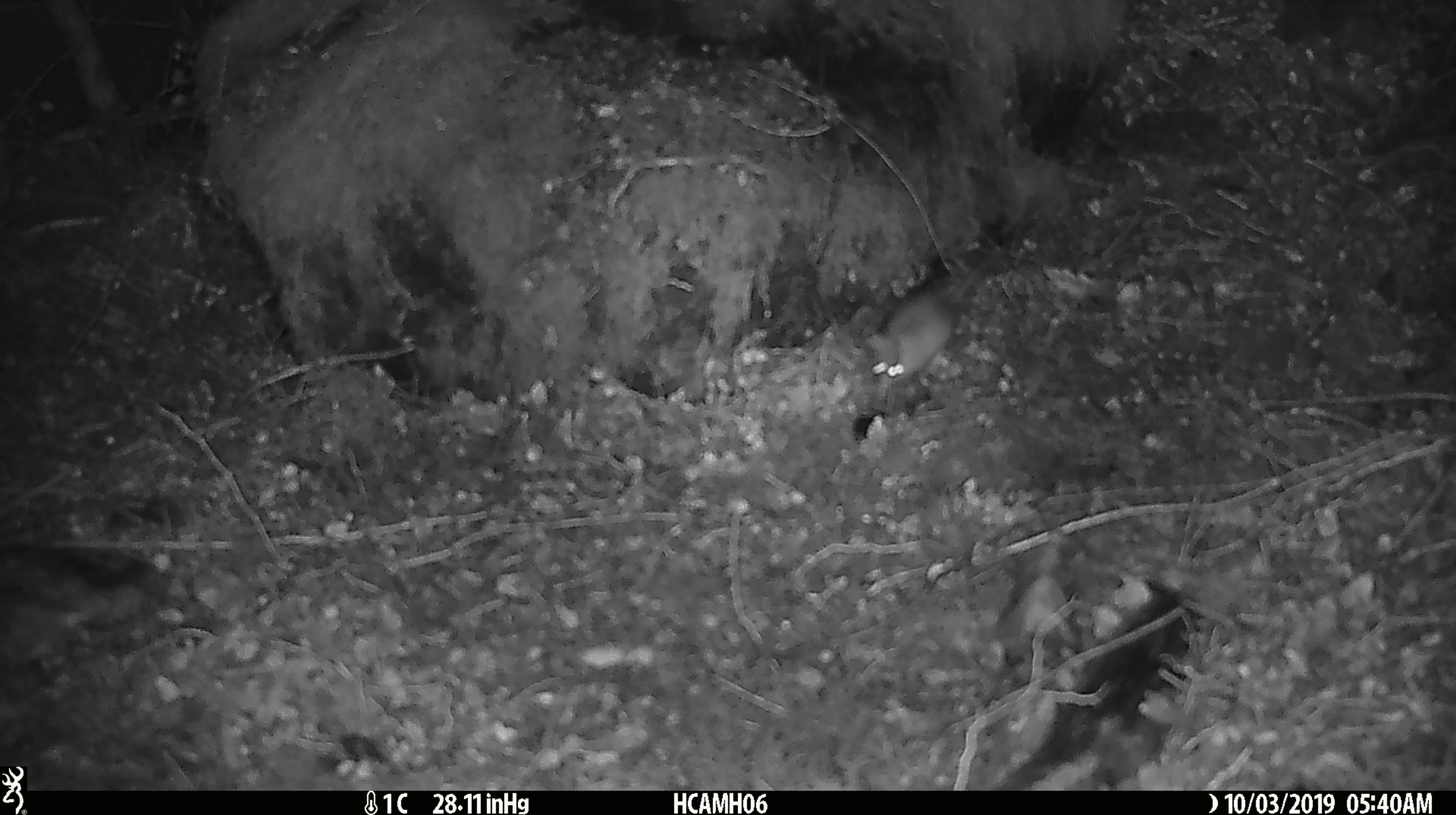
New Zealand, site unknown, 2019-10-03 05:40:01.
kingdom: Animalia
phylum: Chordata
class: Mammalia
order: Rodentia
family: Muridae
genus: Mus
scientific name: Mus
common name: mouse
Mouse (Mus).